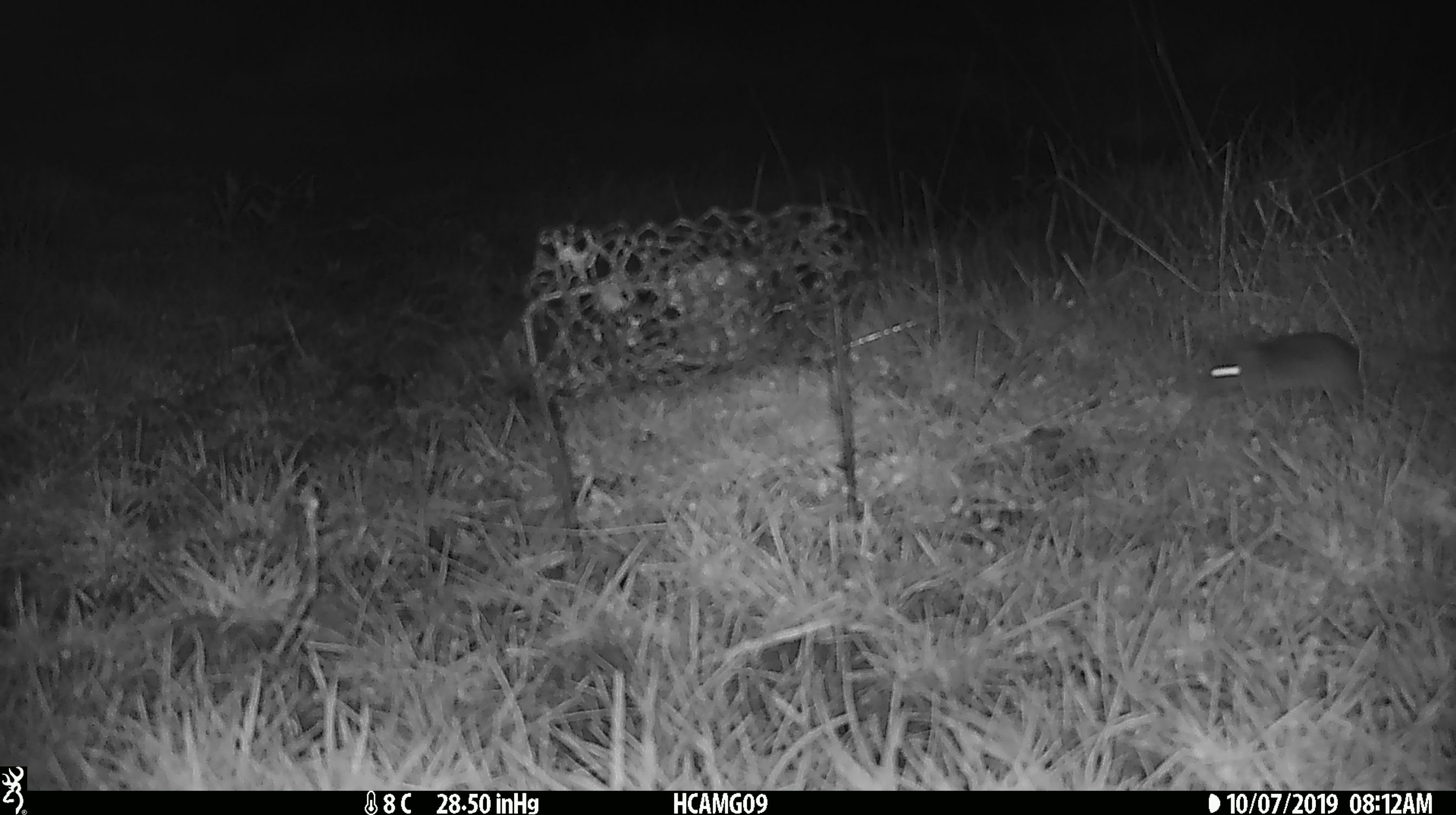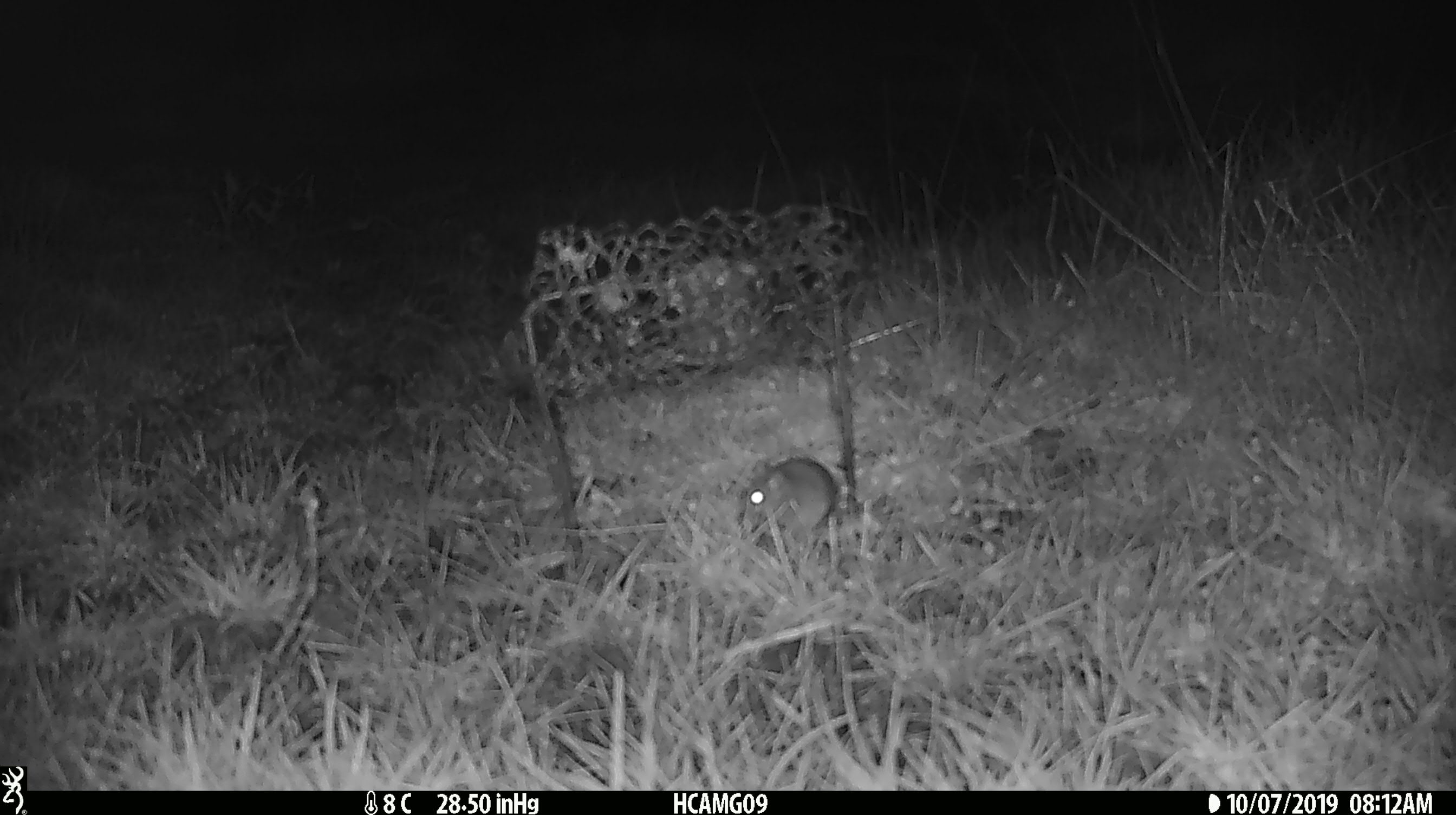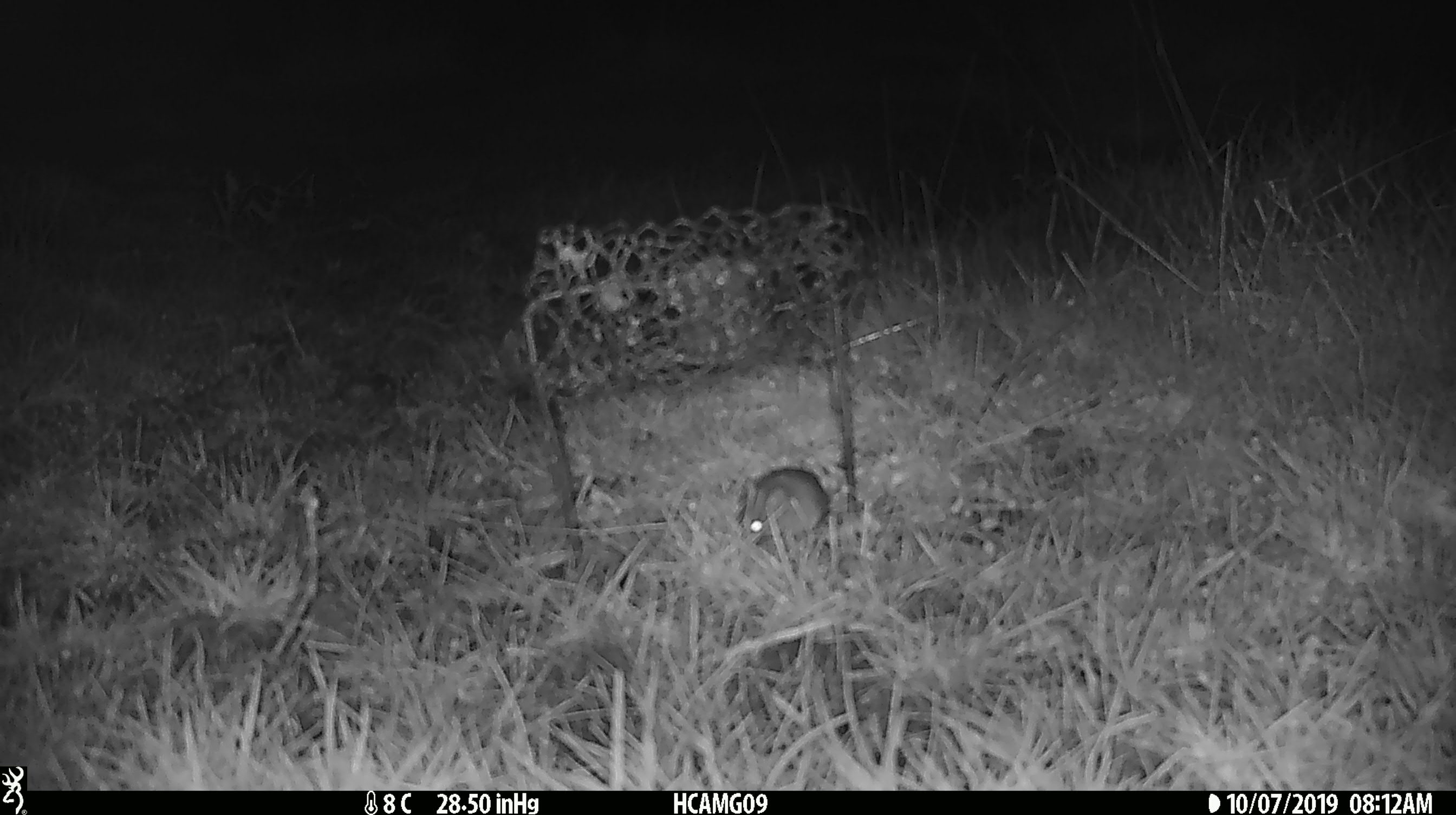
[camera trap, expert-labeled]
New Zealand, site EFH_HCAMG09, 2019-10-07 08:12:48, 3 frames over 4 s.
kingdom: Animalia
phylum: Chordata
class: Mammalia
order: Rodentia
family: Muridae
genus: Mus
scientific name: Mus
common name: mouse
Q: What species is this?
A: Mouse (Mus).